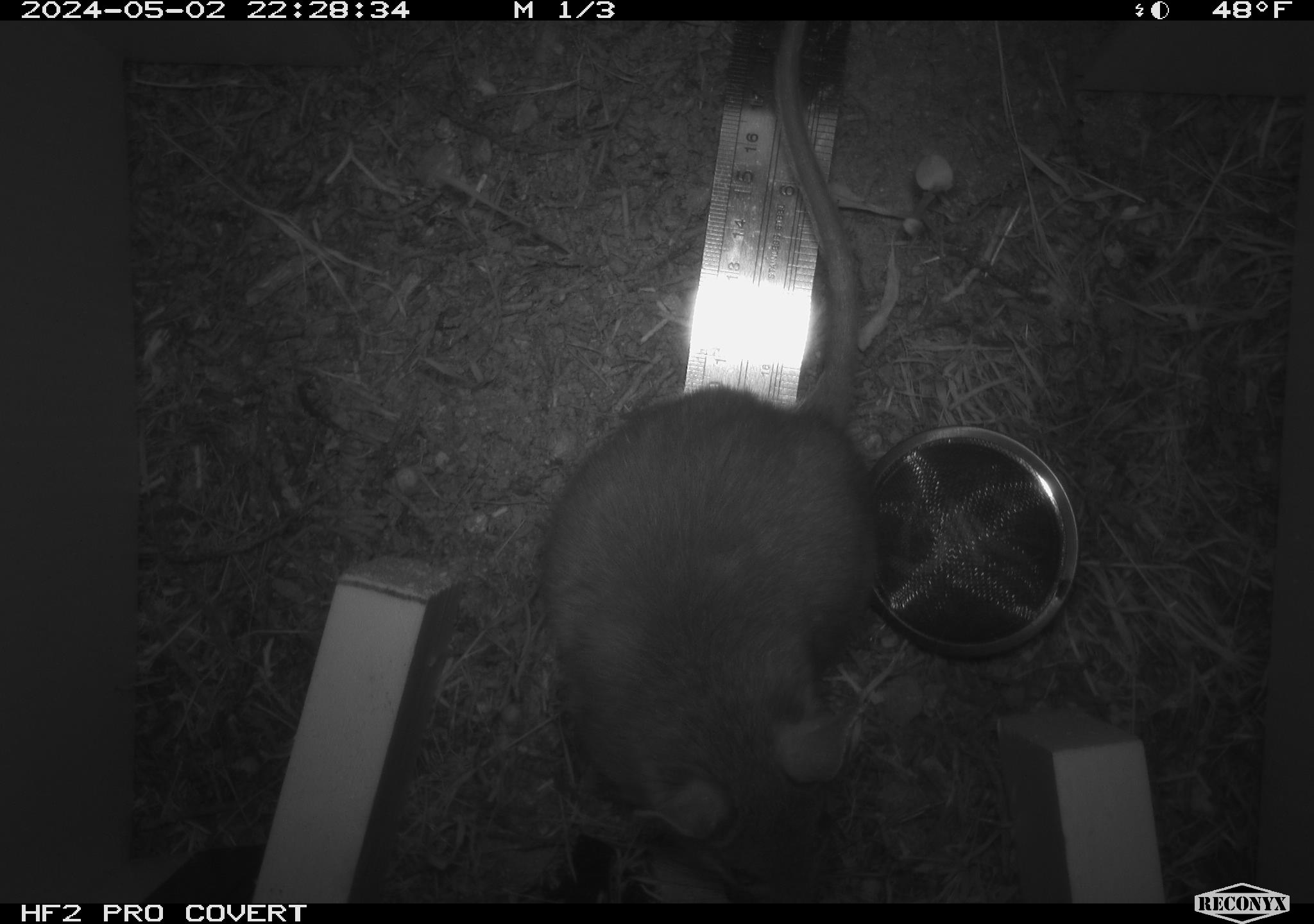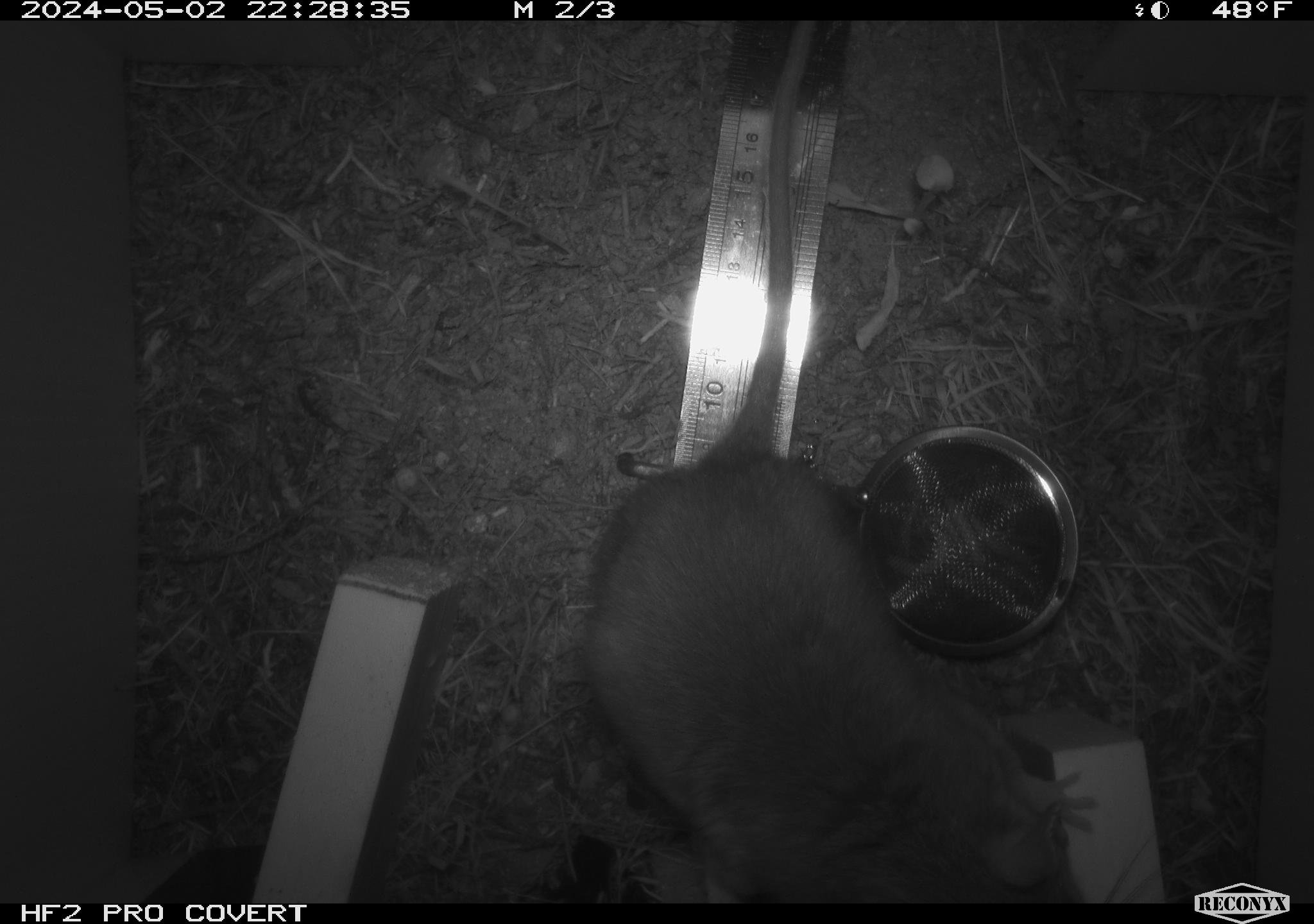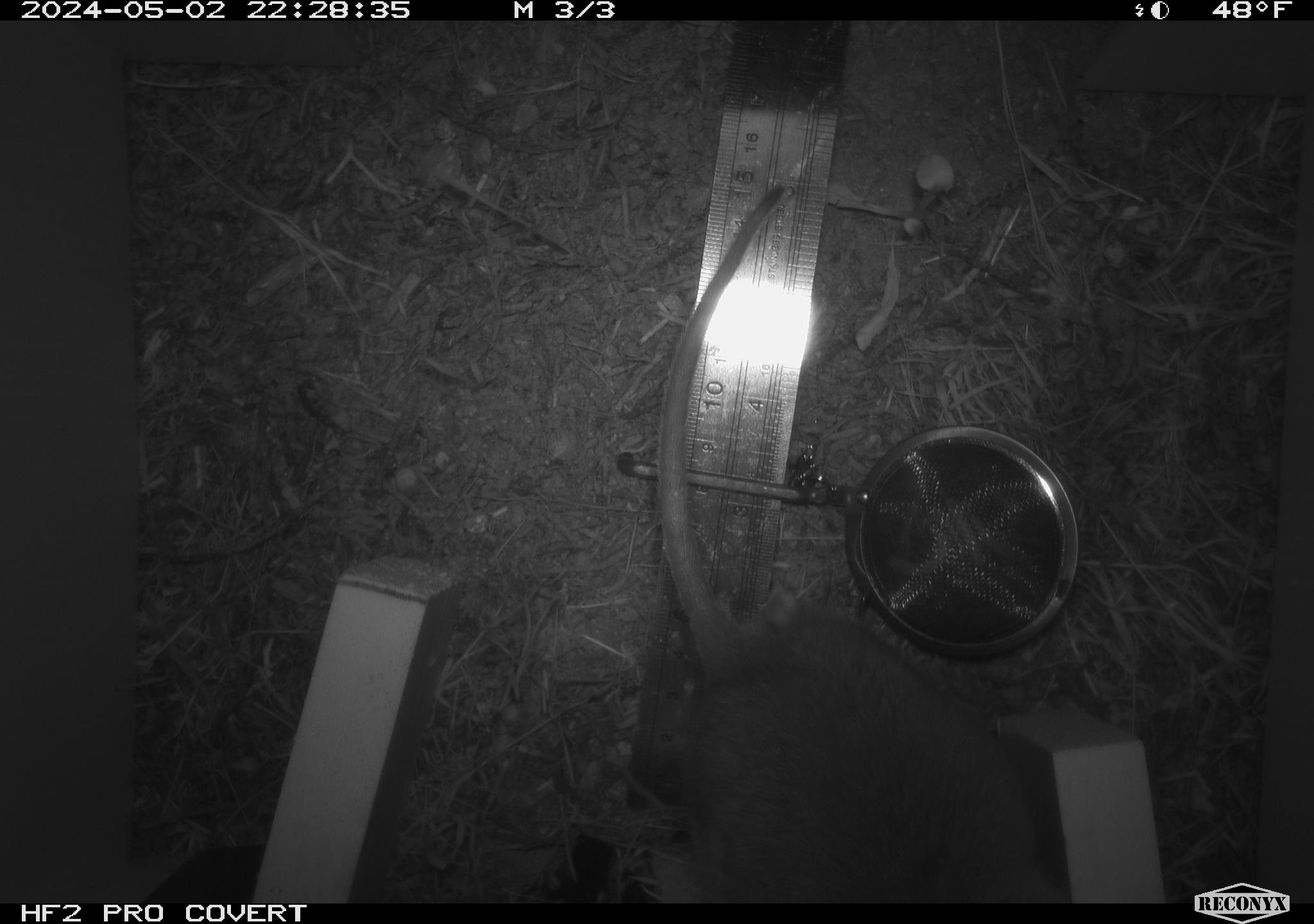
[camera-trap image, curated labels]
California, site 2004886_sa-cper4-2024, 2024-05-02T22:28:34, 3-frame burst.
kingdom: Animalia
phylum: Chordata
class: Mammalia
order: Rodentia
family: Cricetidae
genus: Neotoma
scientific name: Neotoma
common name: pack rat or woodrat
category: neotoma species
Neotoma species (pack rat or woodrat) (Neotoma).